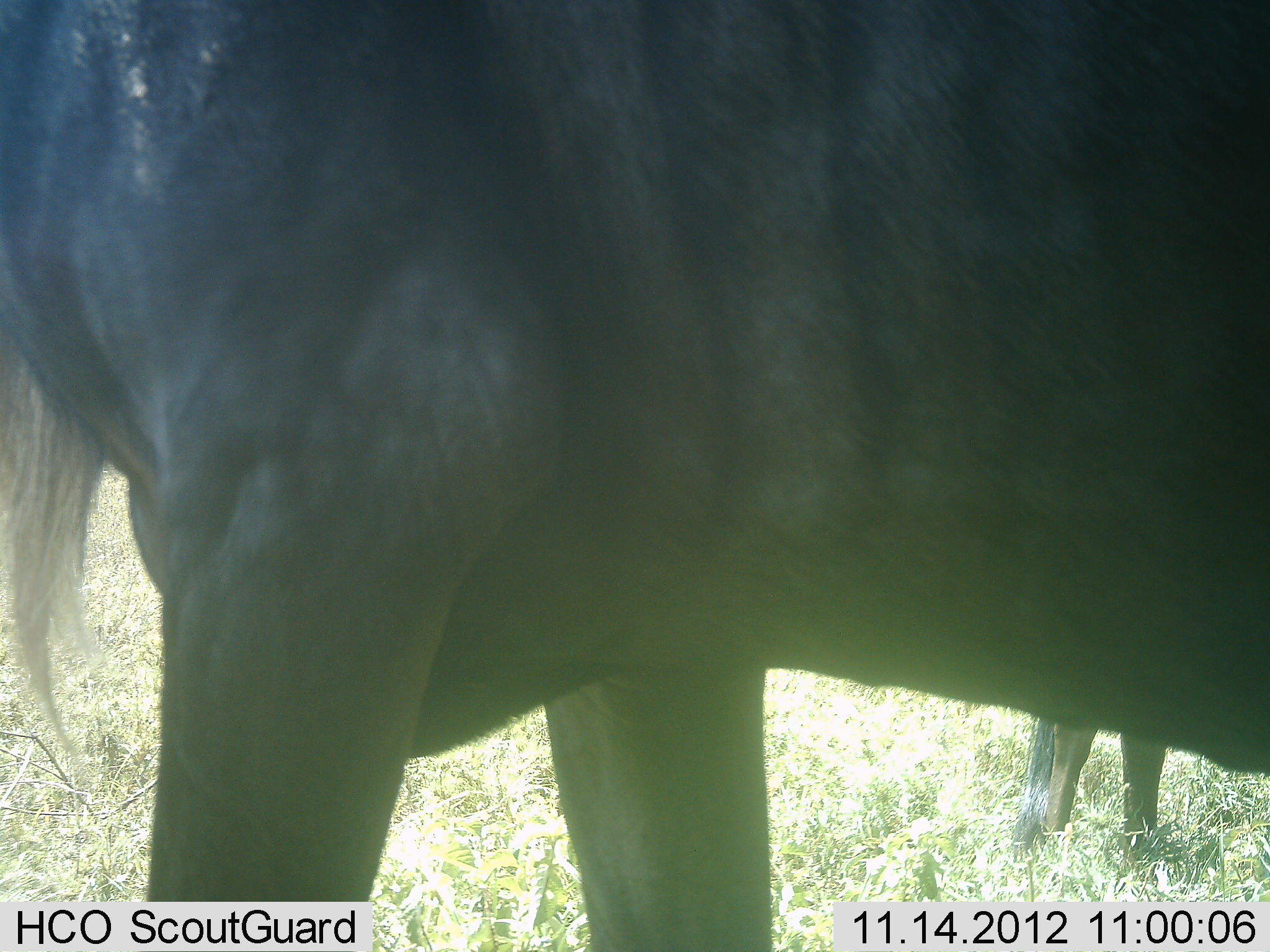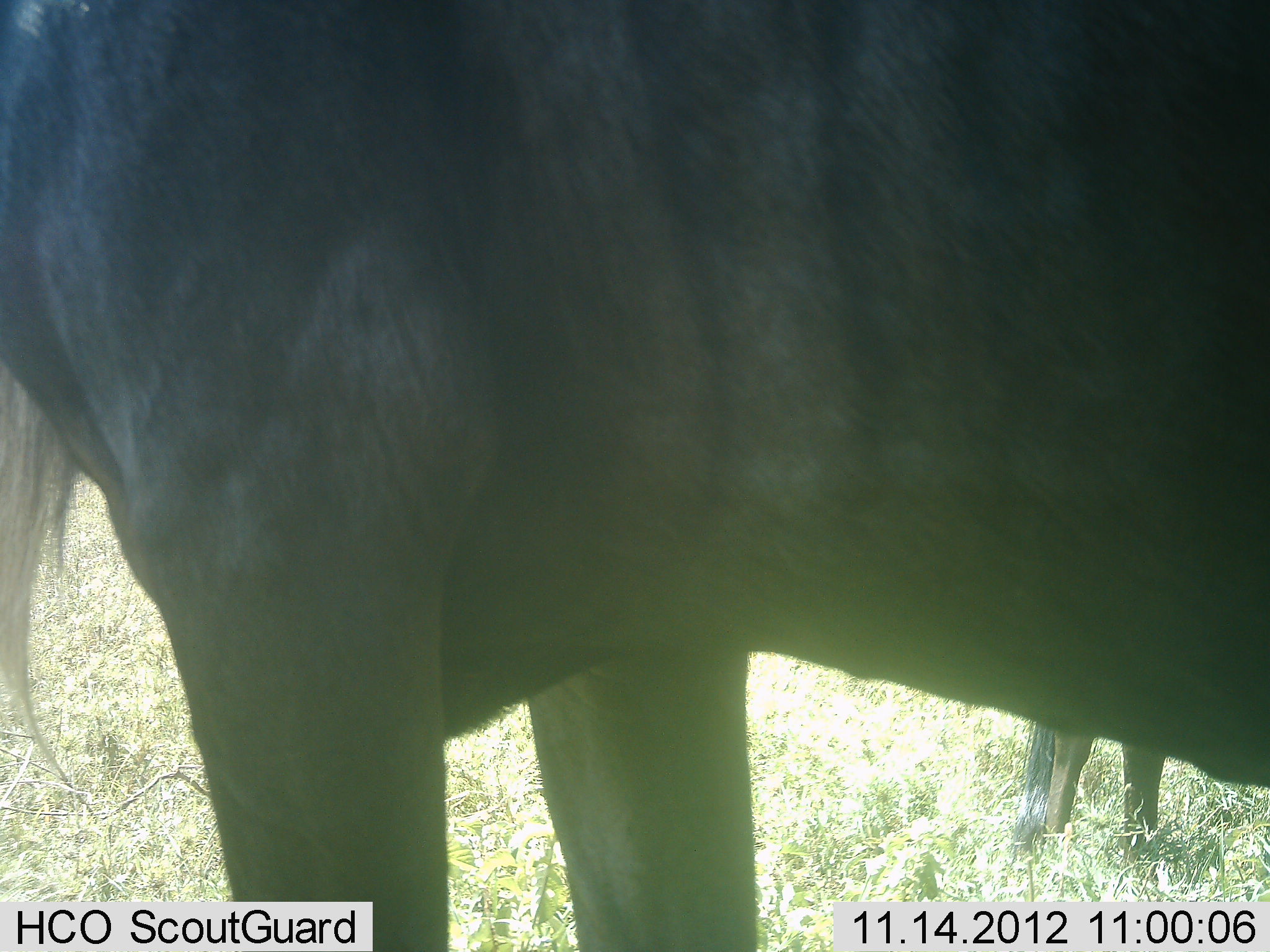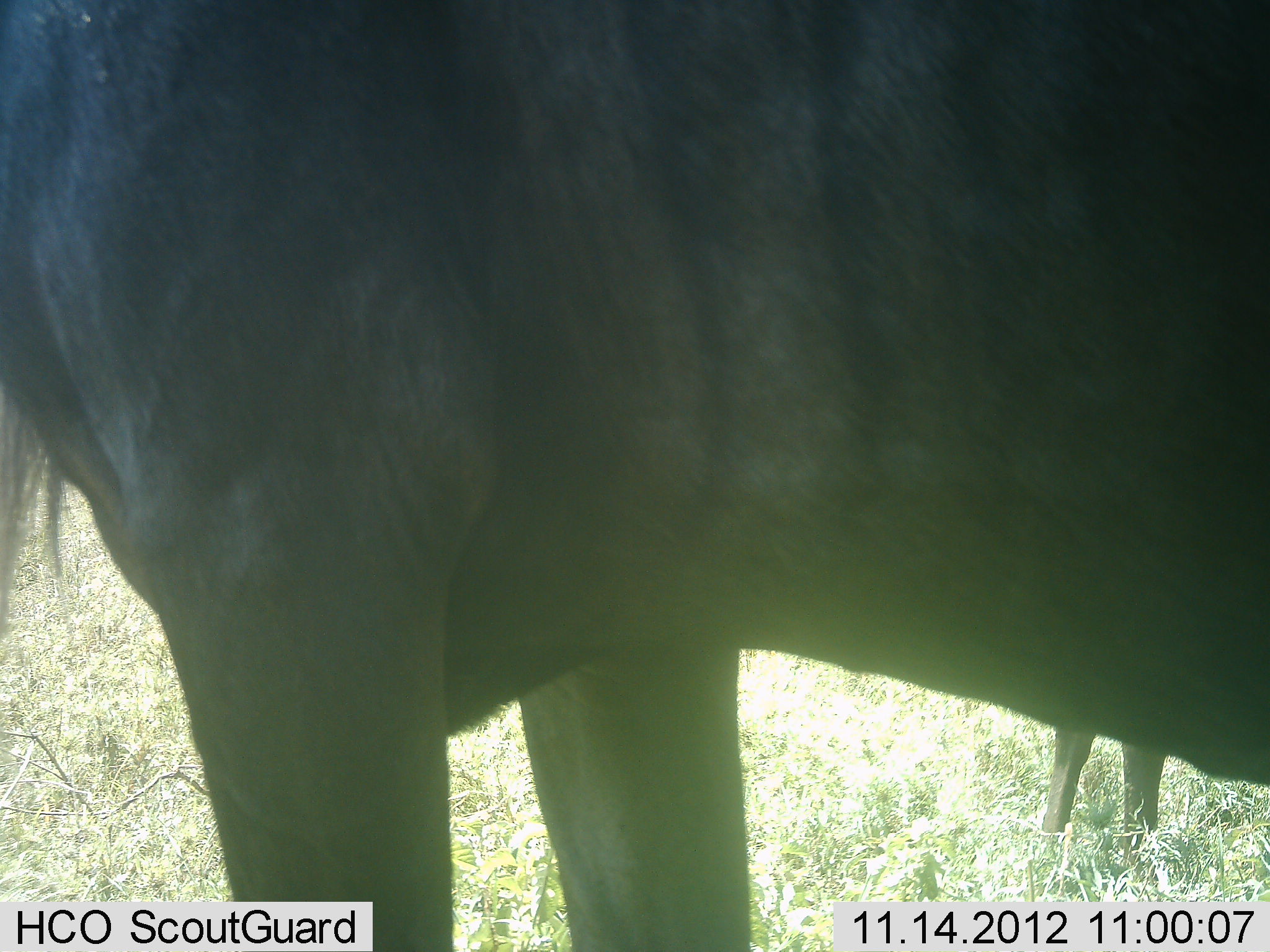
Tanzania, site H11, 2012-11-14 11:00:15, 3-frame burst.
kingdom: Animalia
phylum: Chordata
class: Mammalia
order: Artiodactyla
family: Bovidae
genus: Connochaetes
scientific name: Connochaetes taurinus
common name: blue wildebeest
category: wildebeest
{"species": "wildebeest (blue wildebeest) (Connochaetes taurinus)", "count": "2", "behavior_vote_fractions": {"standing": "100%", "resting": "0%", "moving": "0%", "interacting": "0%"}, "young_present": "0%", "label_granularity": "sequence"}